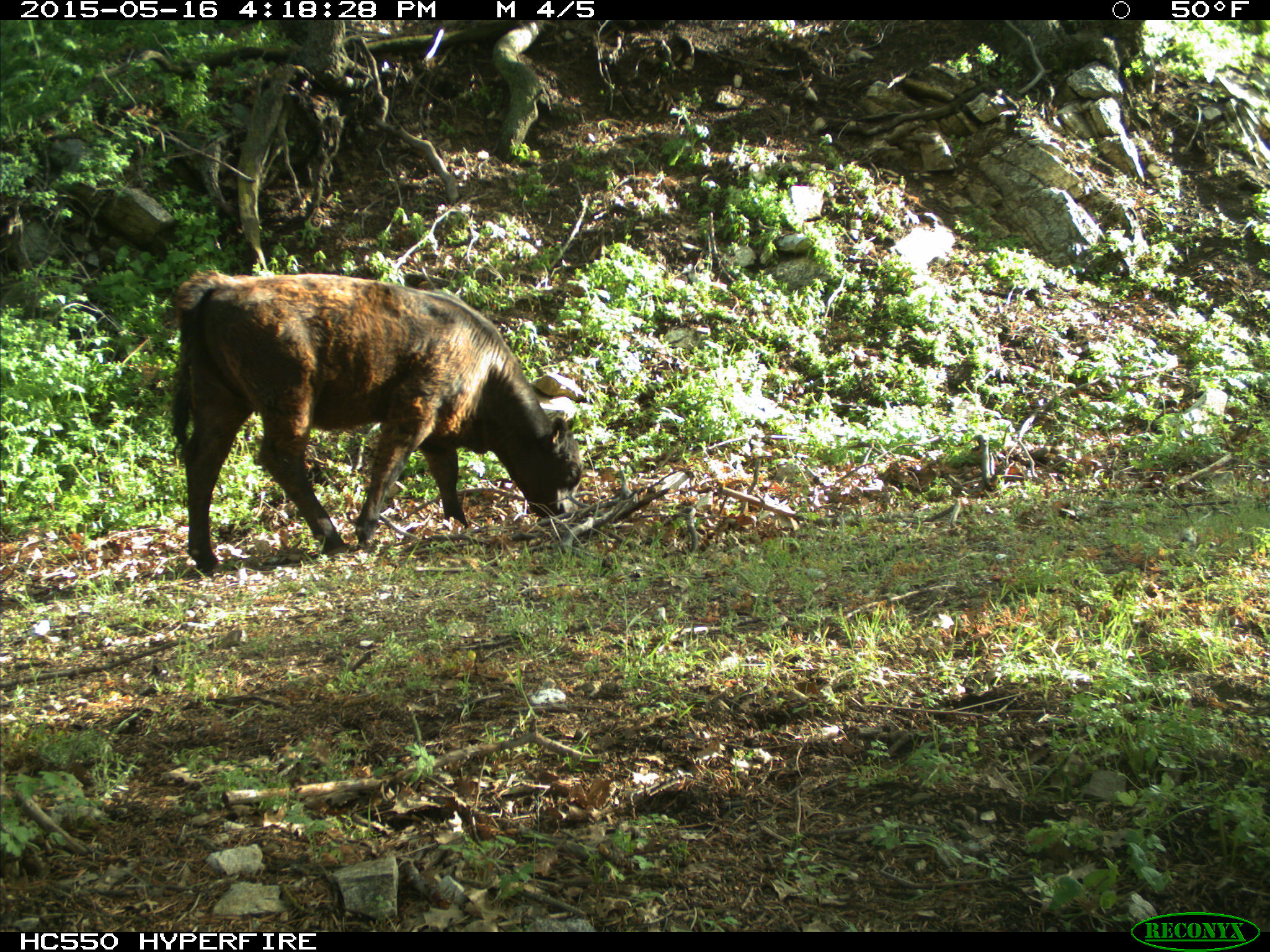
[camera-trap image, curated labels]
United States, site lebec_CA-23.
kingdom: Animalia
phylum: Chordata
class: Mammalia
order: Artiodactyla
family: Bovidae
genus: Bos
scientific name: Bos taurus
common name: domestic cow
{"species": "Bos taurus (domestic cow)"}